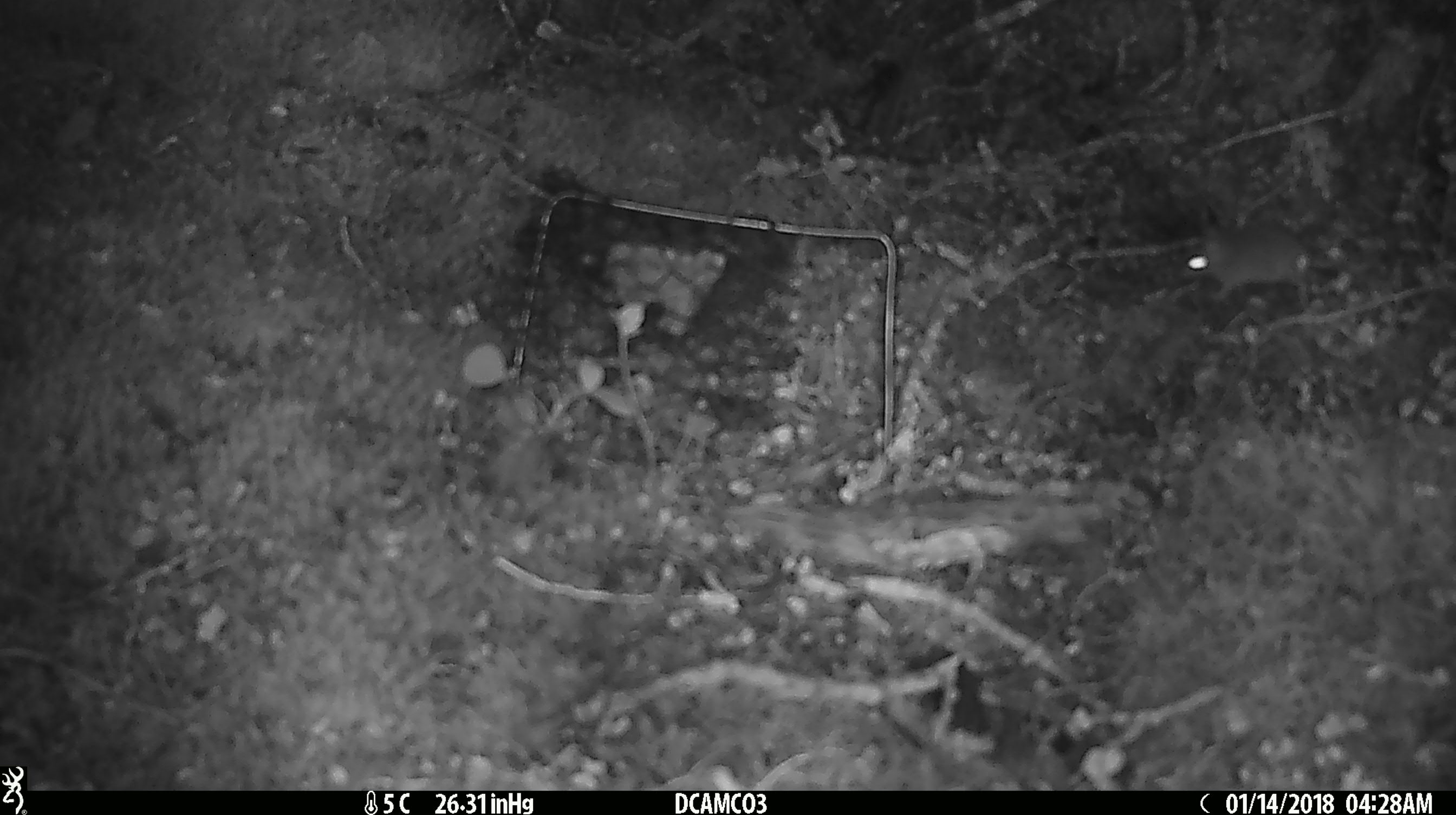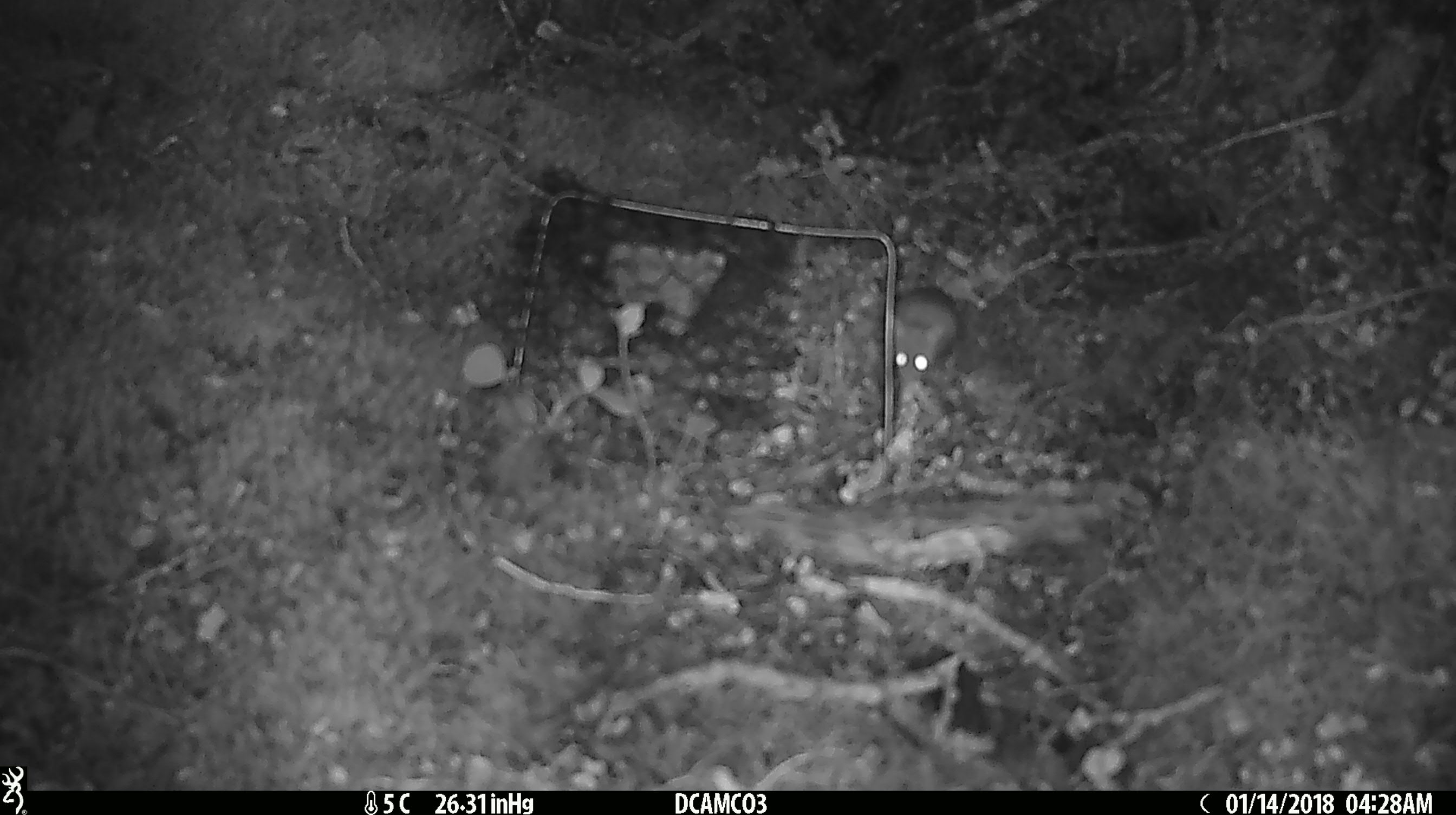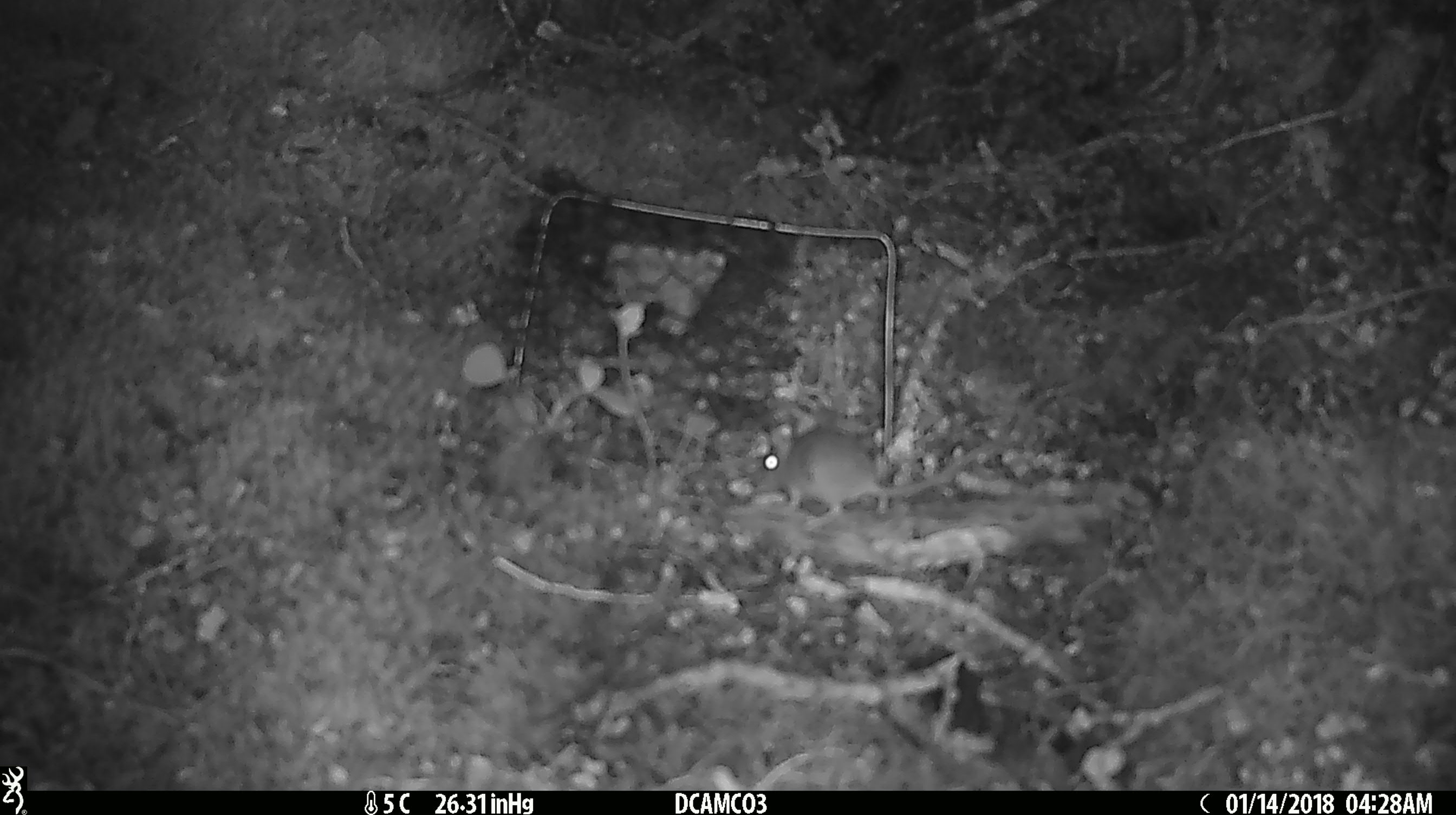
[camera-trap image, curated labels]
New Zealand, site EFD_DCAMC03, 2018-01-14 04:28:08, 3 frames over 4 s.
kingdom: Animalia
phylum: Chordata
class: Mammalia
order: Rodentia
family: Muridae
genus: Mus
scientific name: Mus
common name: mouse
Mouse (Mus).